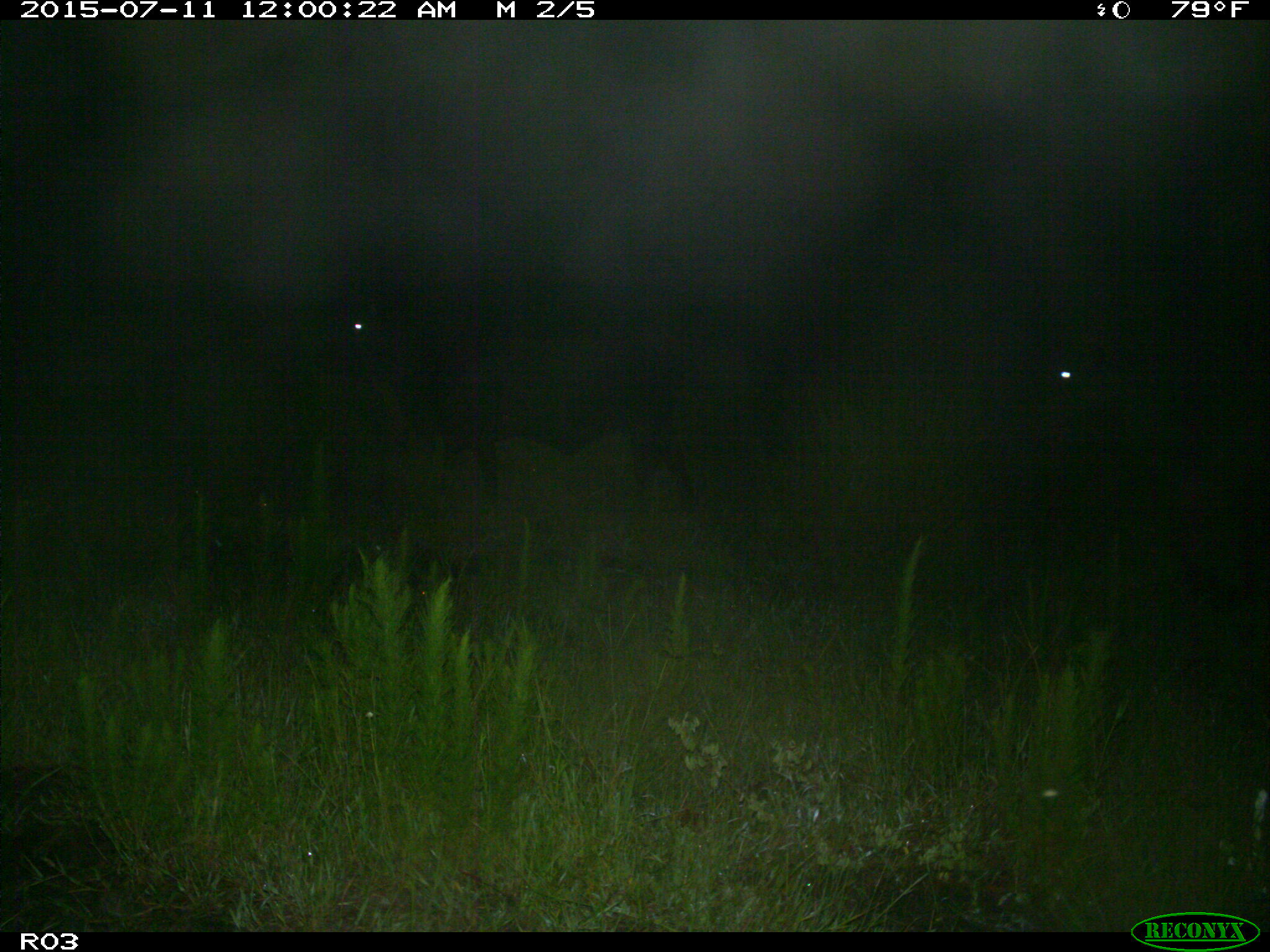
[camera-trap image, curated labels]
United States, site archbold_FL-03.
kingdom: Animalia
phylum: Chordata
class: Mammalia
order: Artiodactyla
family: Bovidae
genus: Bos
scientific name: Bos taurus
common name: domestic cow